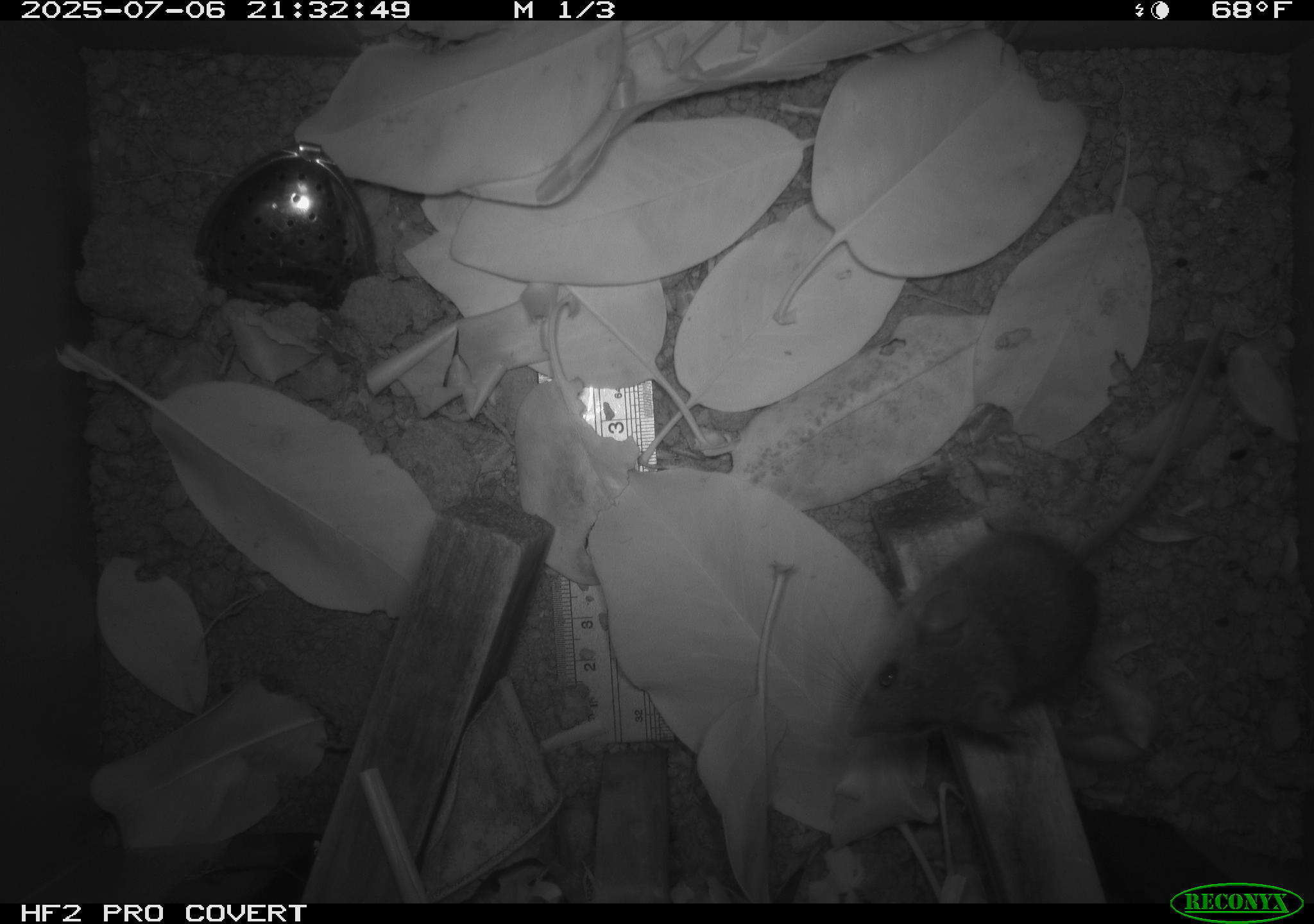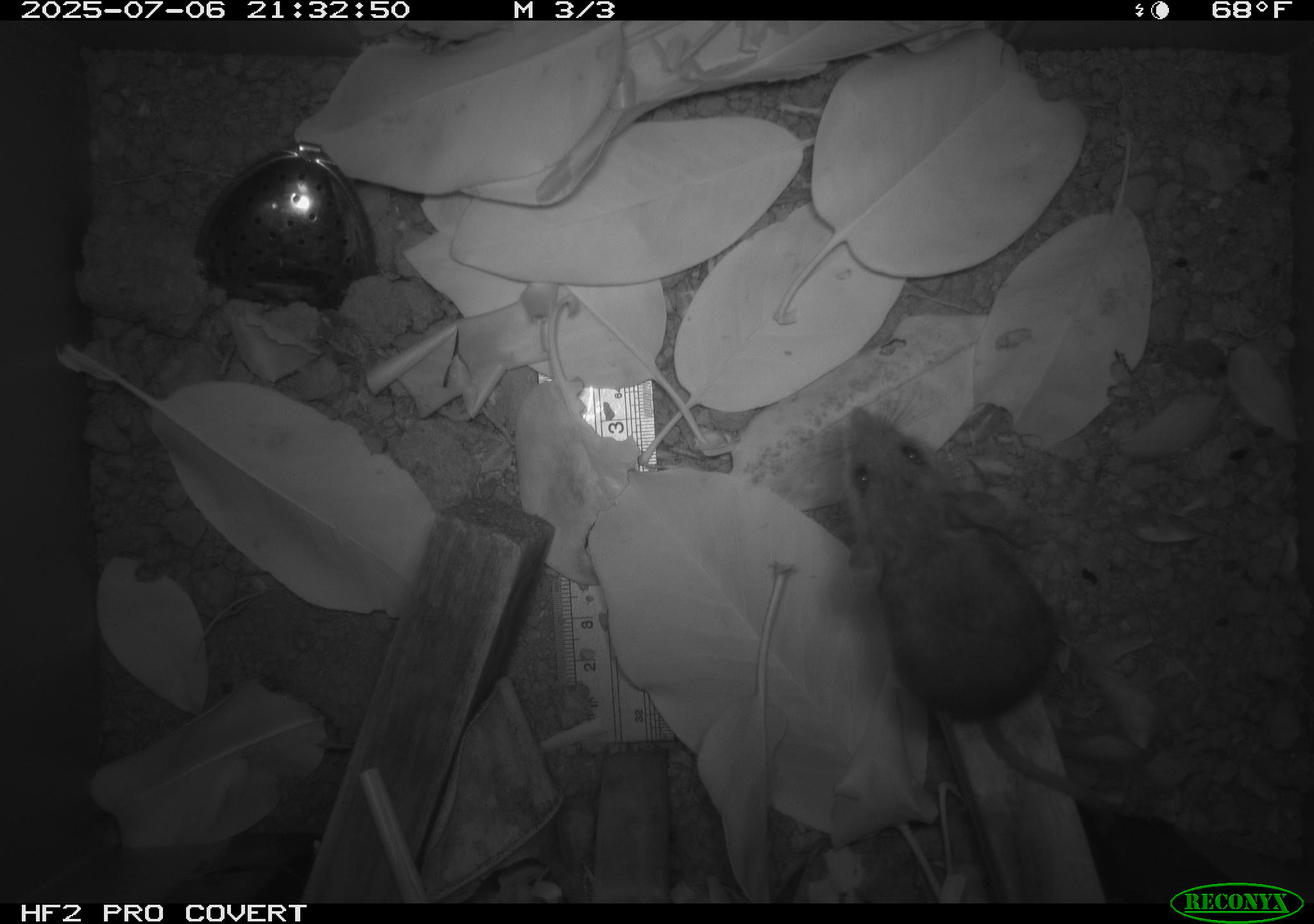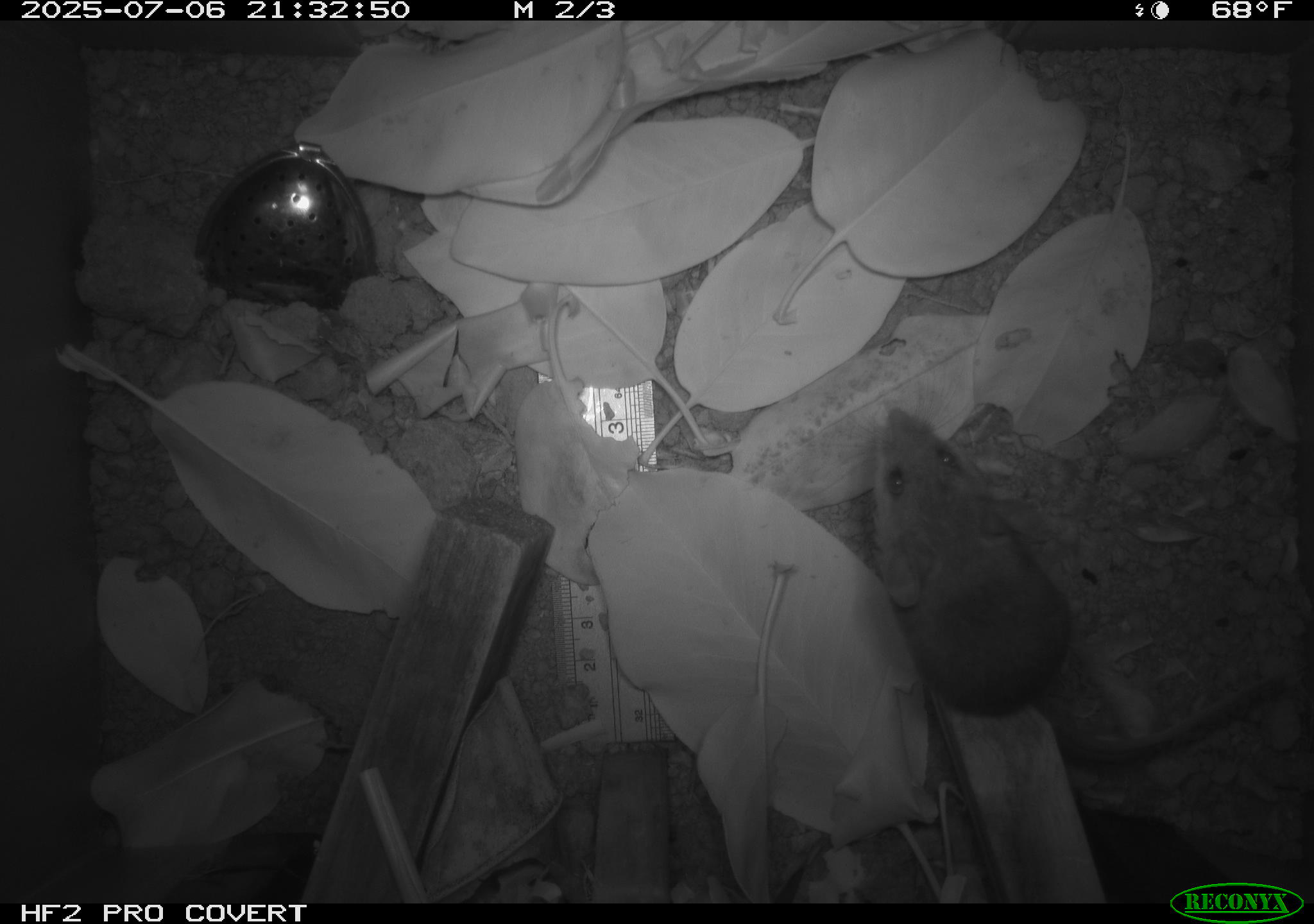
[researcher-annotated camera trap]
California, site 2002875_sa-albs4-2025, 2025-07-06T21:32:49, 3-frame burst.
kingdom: Animalia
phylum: Chordata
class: Mammalia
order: Rodentia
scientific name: Rodentia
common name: mouse species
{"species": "mouse species (Rodentia)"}